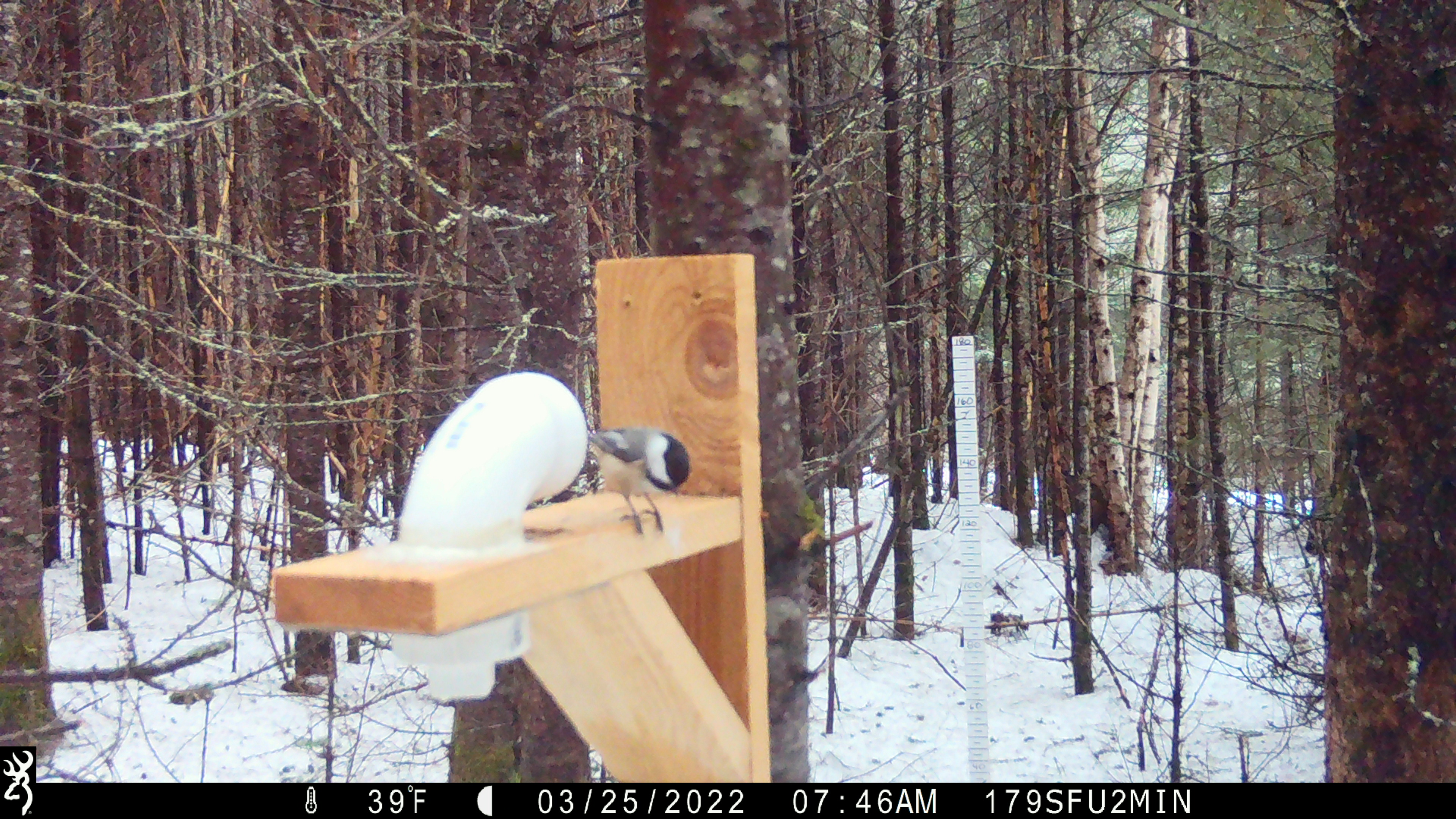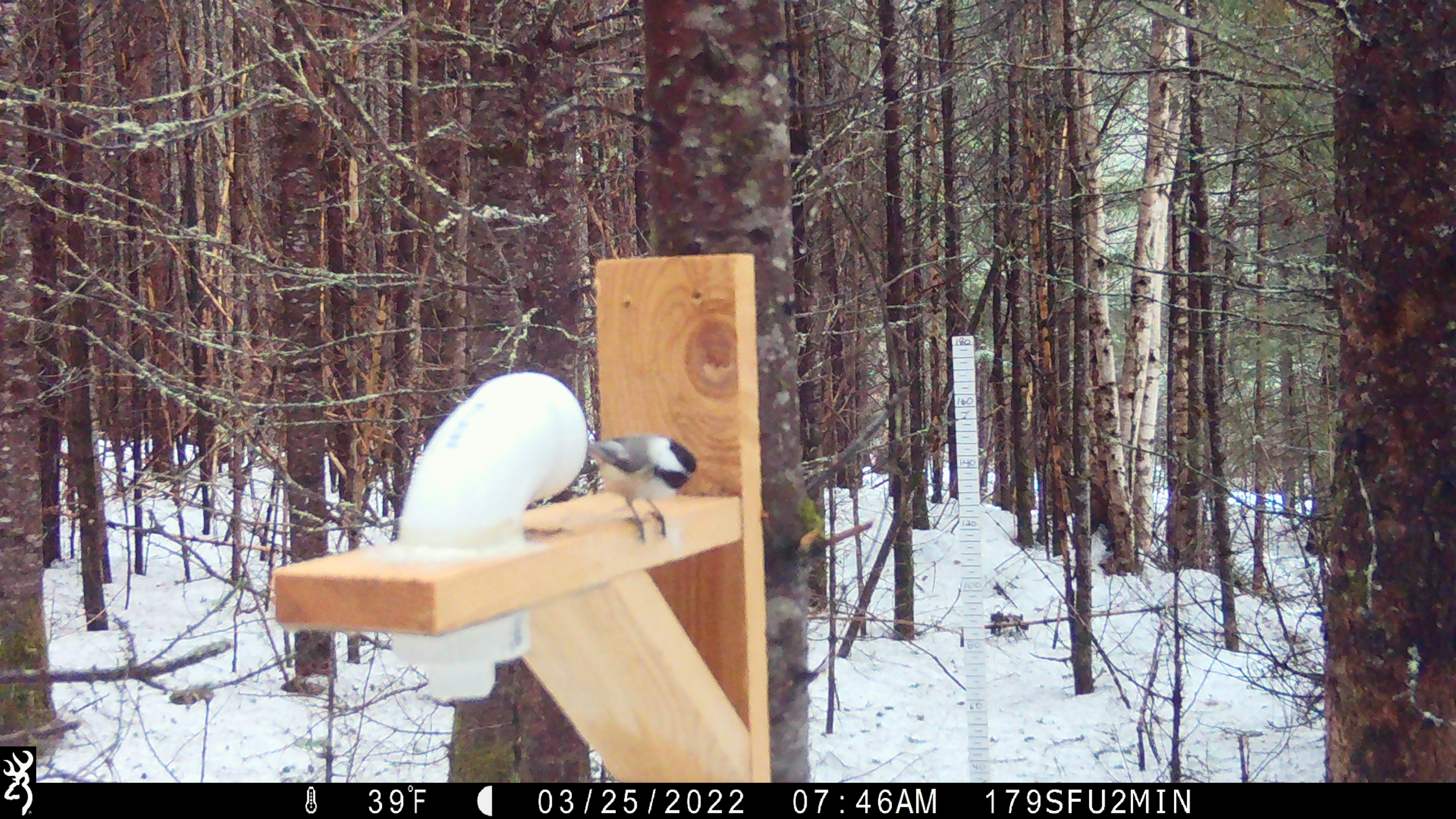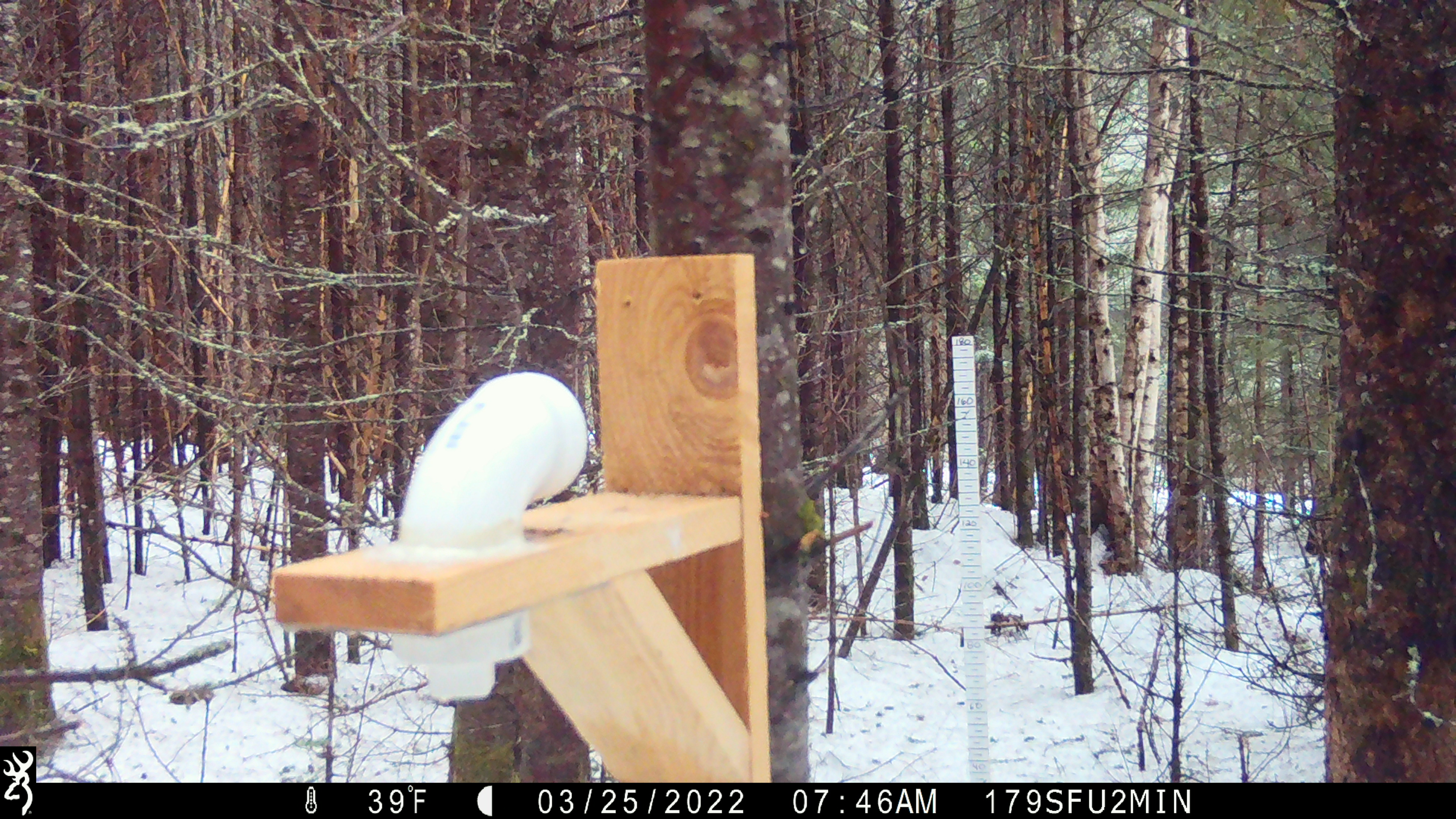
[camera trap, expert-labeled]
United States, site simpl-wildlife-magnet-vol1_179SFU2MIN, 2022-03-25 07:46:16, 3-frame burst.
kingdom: Animalia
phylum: Chordata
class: Aves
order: Passeriformes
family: Paridae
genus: Poecile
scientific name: Poecile atricapillus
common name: black-capped chickadee